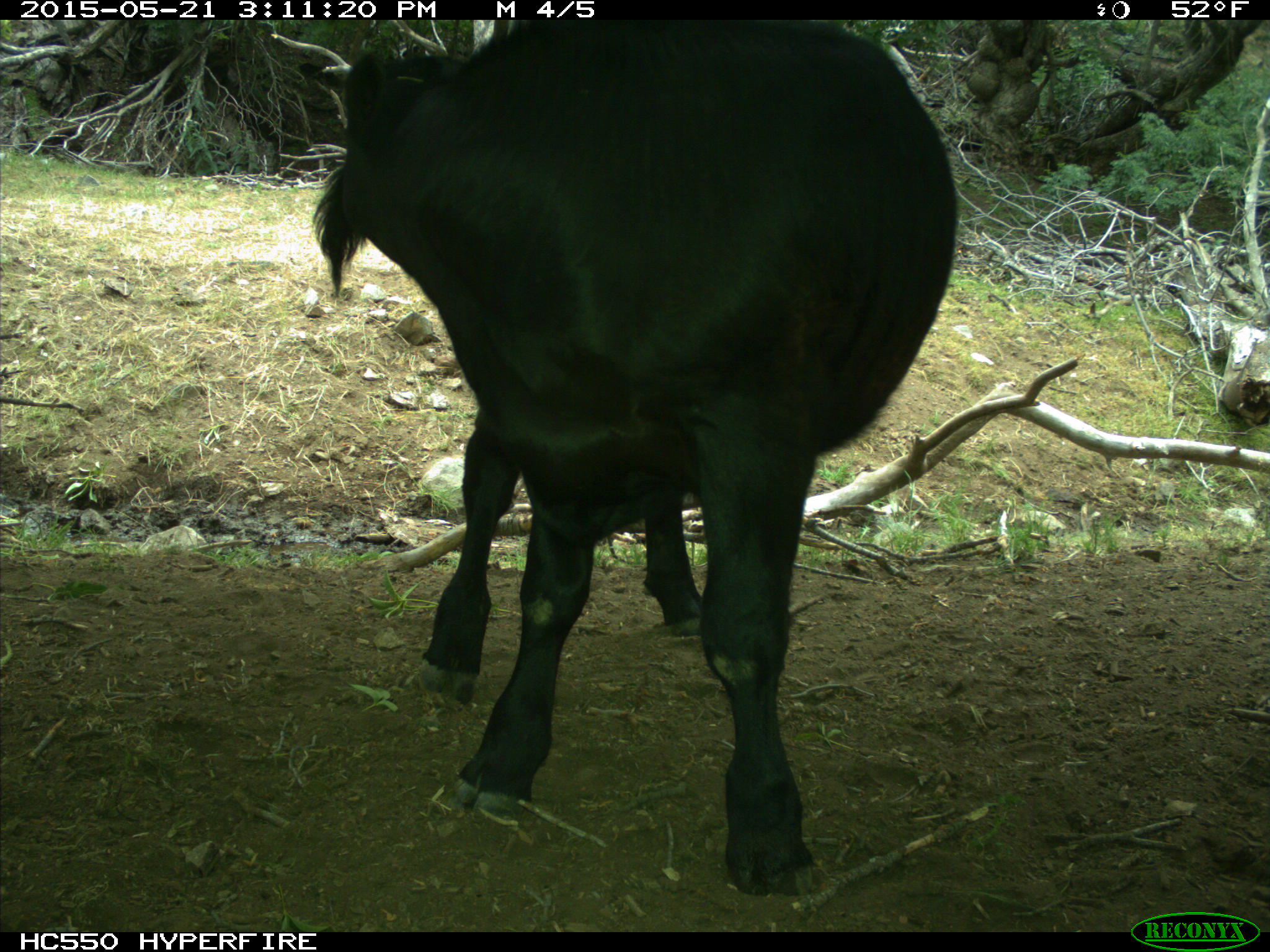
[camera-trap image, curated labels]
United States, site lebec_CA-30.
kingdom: Animalia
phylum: Chordata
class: Mammalia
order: Artiodactyla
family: Bovidae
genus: Bos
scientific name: Bos taurus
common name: domestic cow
Bos taurus (domestic cow).